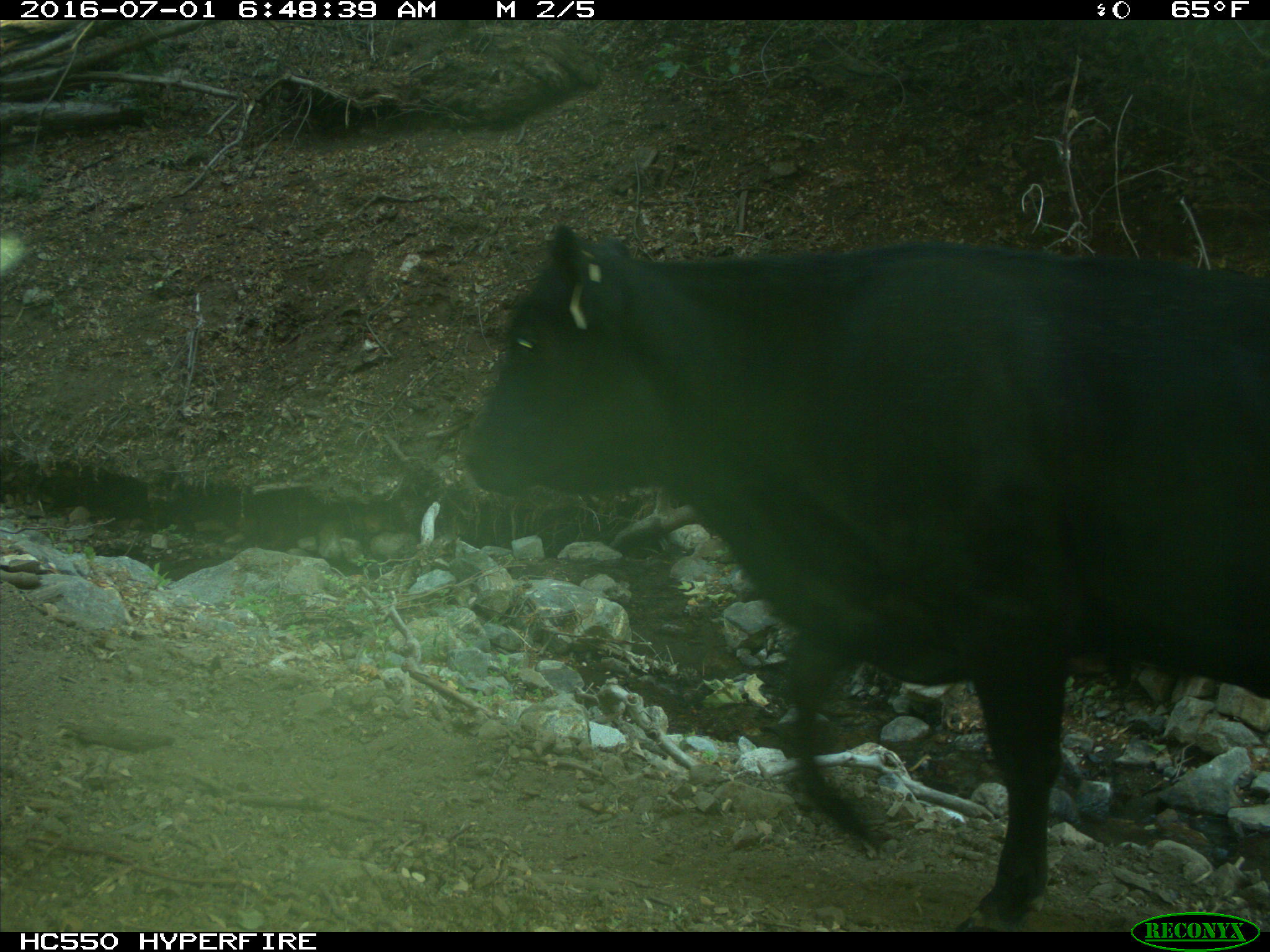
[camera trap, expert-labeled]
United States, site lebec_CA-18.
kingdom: Animalia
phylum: Chordata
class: Mammalia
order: Artiodactyla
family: Bovidae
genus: Bos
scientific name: Bos taurus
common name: domestic cow